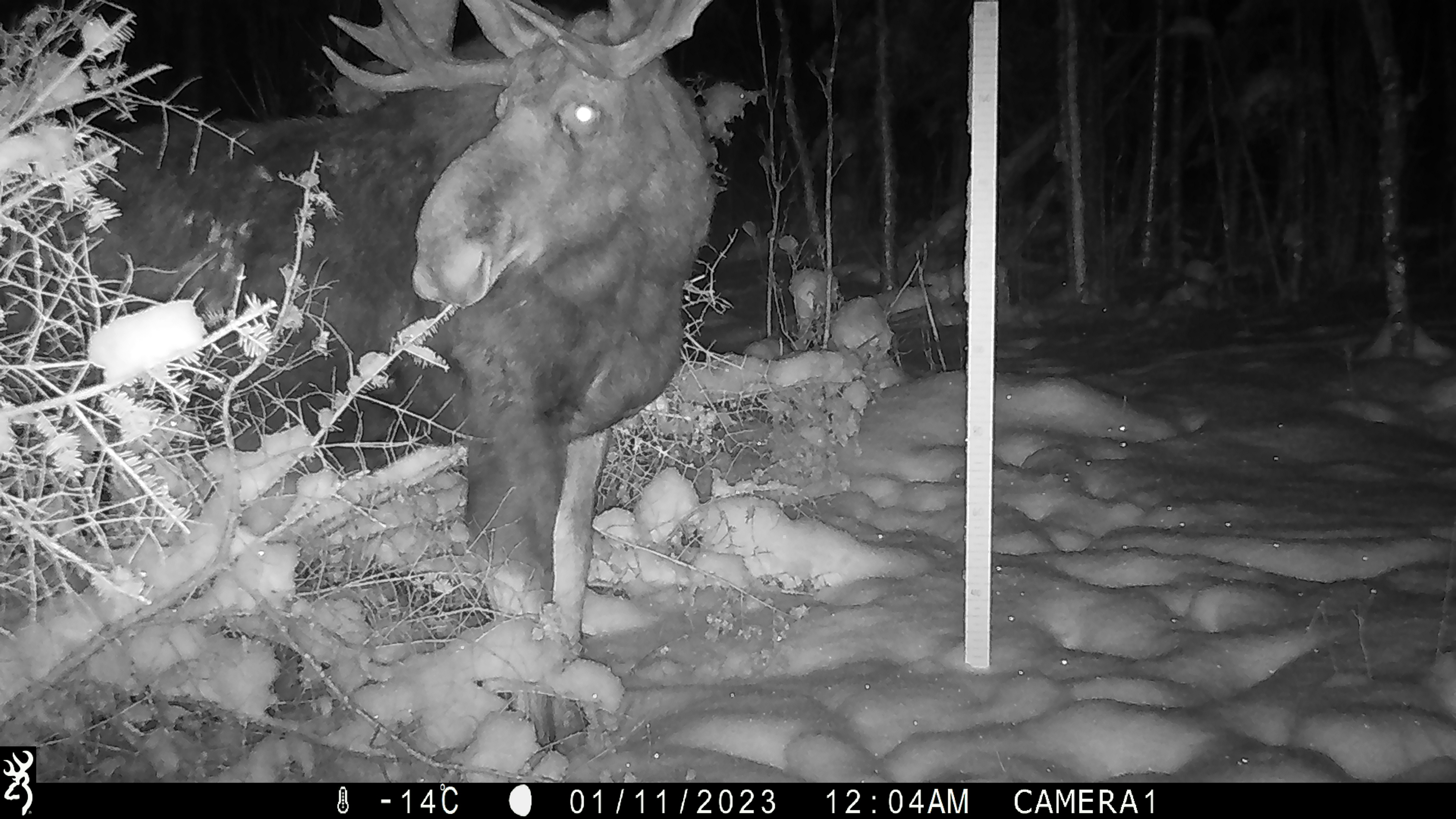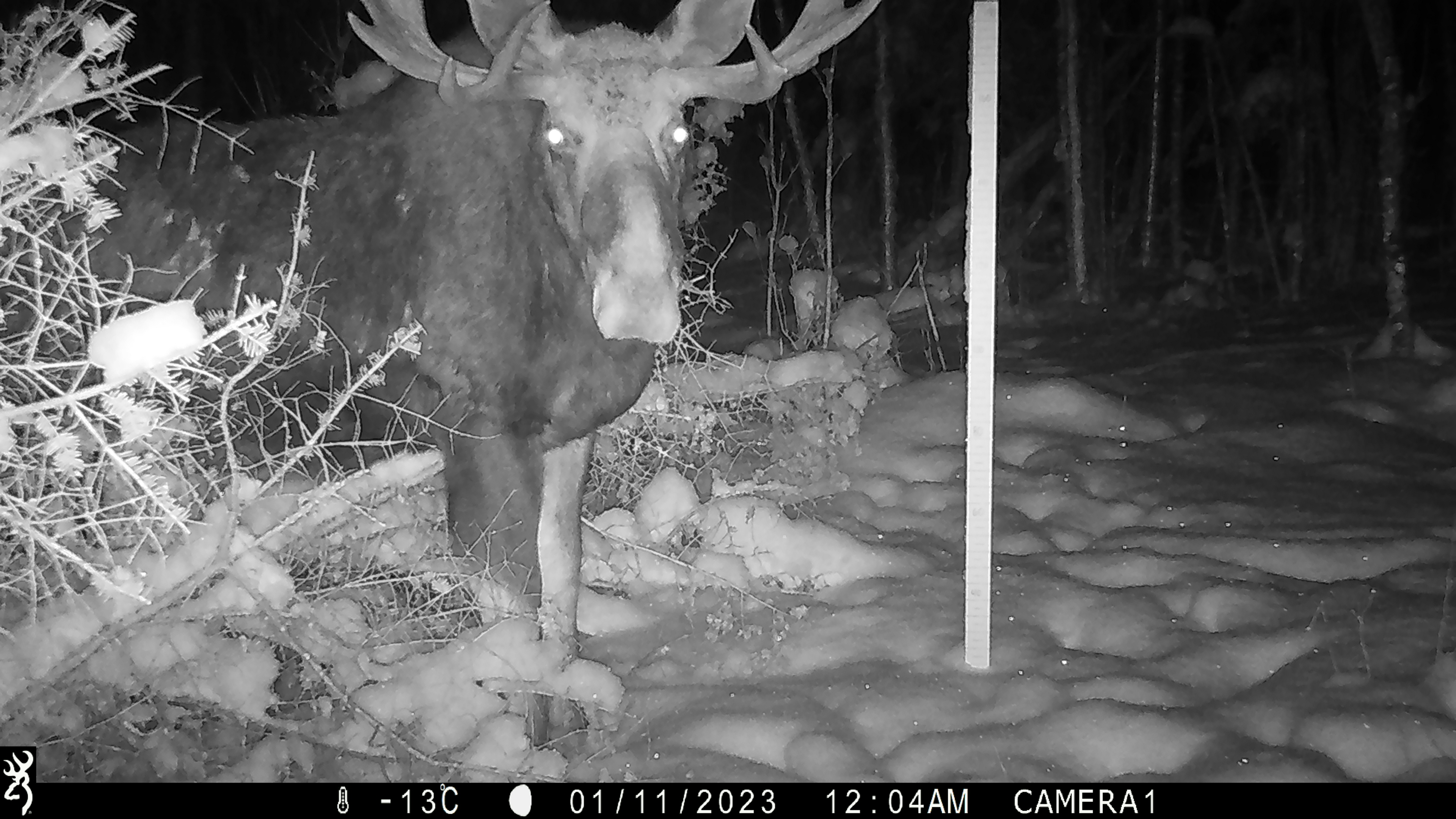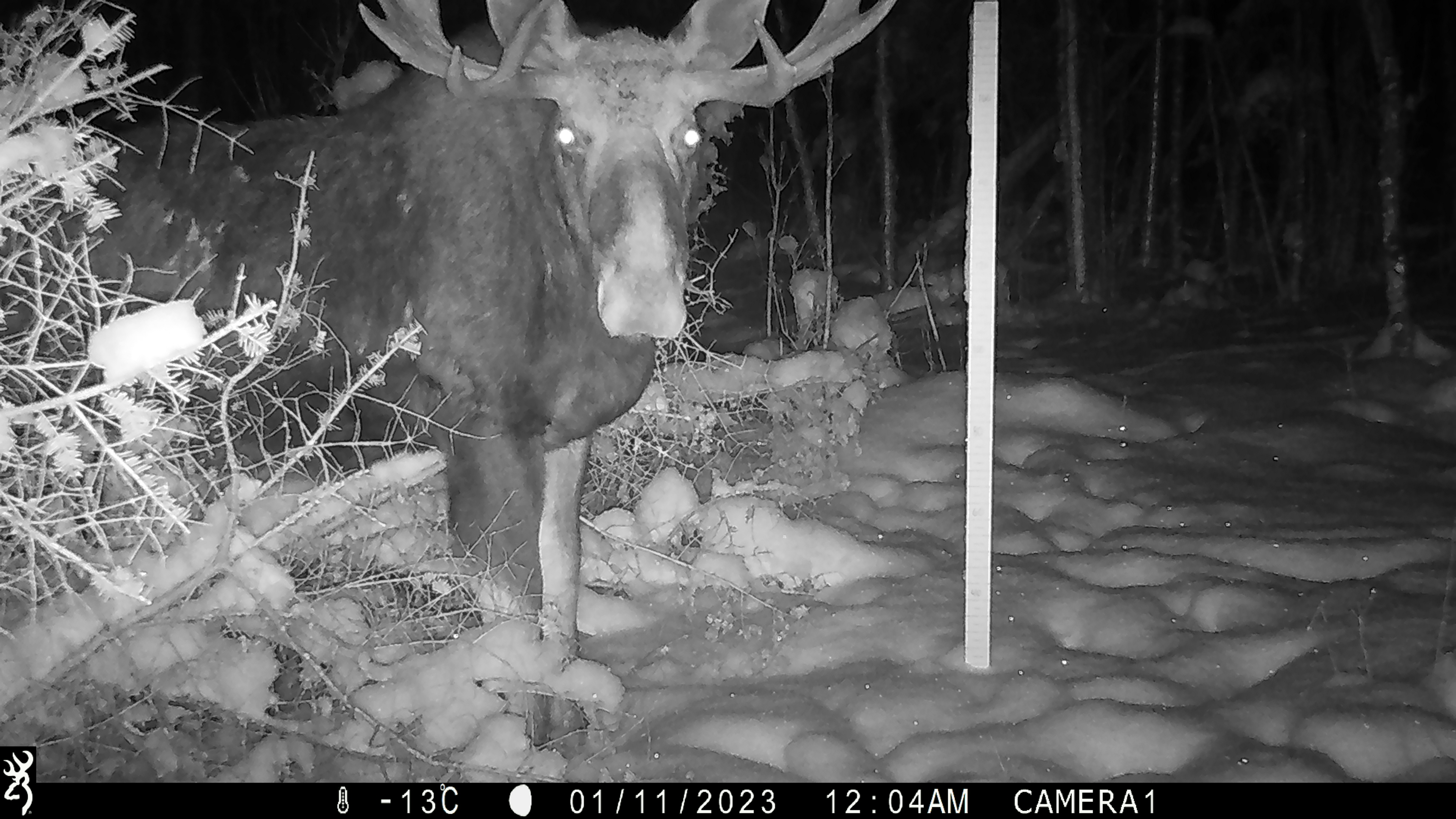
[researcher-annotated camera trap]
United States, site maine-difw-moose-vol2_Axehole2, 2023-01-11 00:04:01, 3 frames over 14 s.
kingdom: Animalia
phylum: Chordata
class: Mammalia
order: Artiodactyla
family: Cervidae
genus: Alces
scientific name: Alces alces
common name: moose